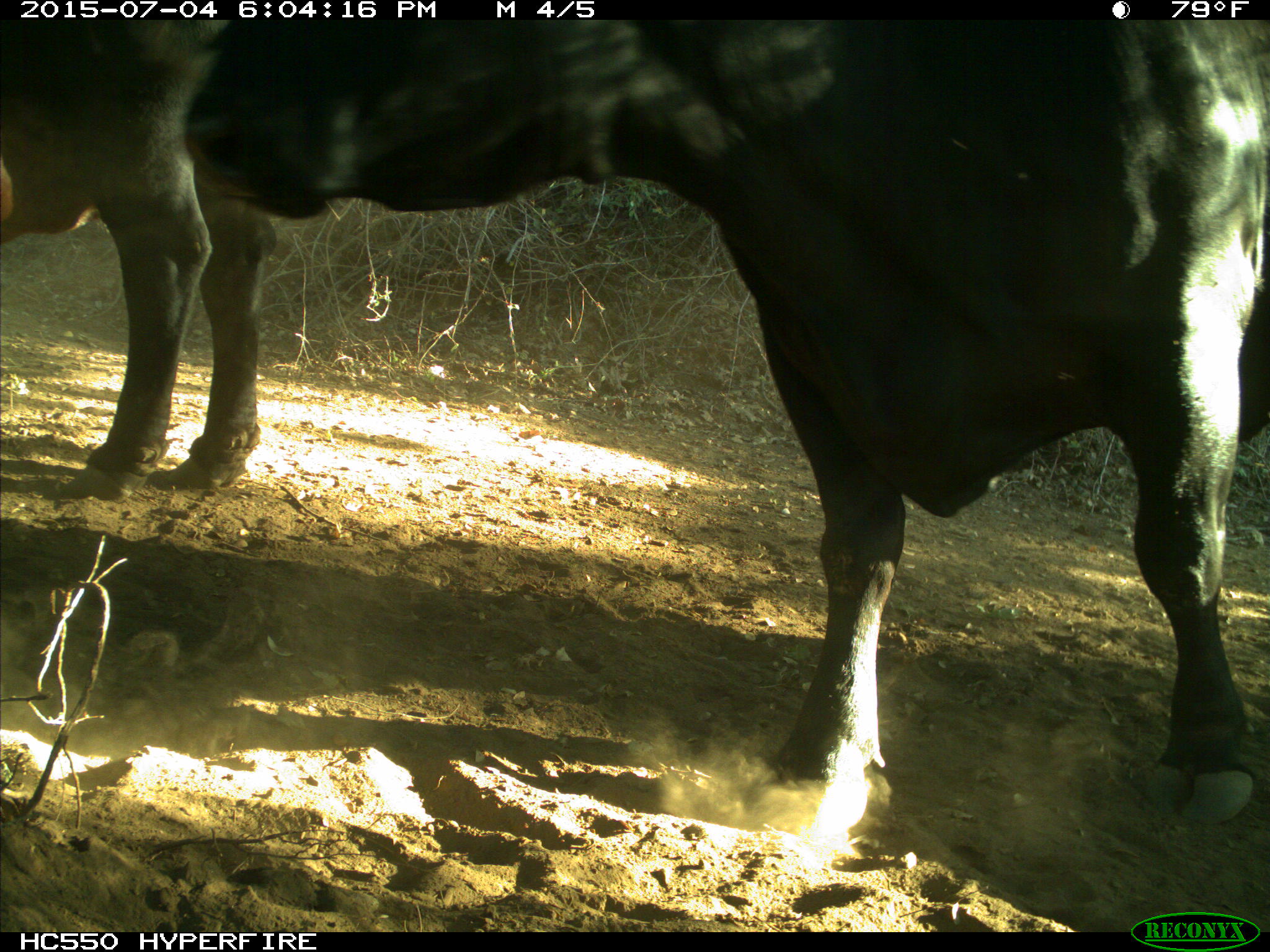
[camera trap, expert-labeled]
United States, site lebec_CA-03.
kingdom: Animalia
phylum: Chordata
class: Mammalia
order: Artiodactyla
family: Bovidae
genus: Bos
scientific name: Bos taurus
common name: domestic cow